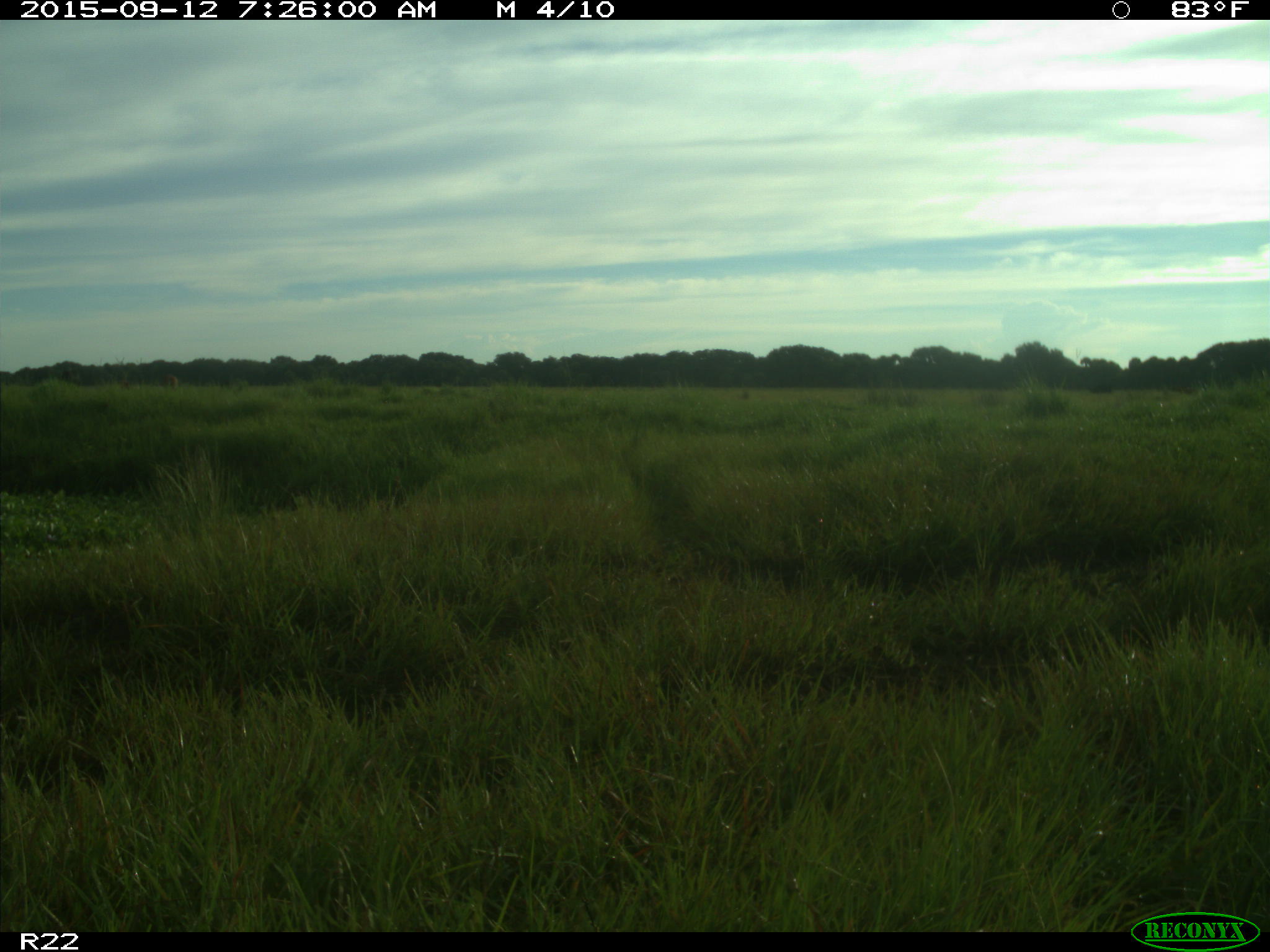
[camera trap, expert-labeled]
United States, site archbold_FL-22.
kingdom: Animalia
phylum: Chordata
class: Mammalia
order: Artiodactyla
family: Bovidae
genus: Bos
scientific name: Bos taurus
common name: domestic cow